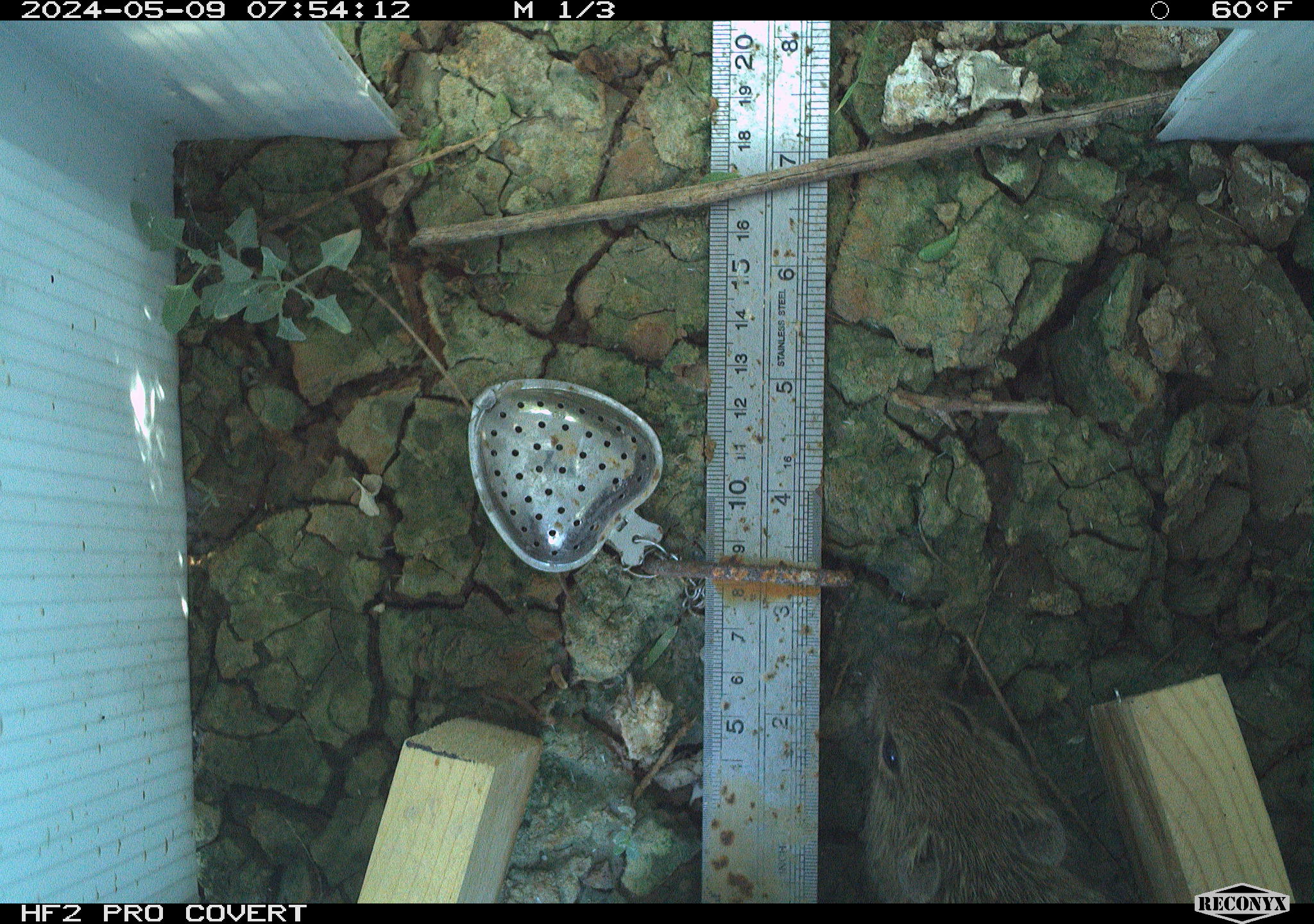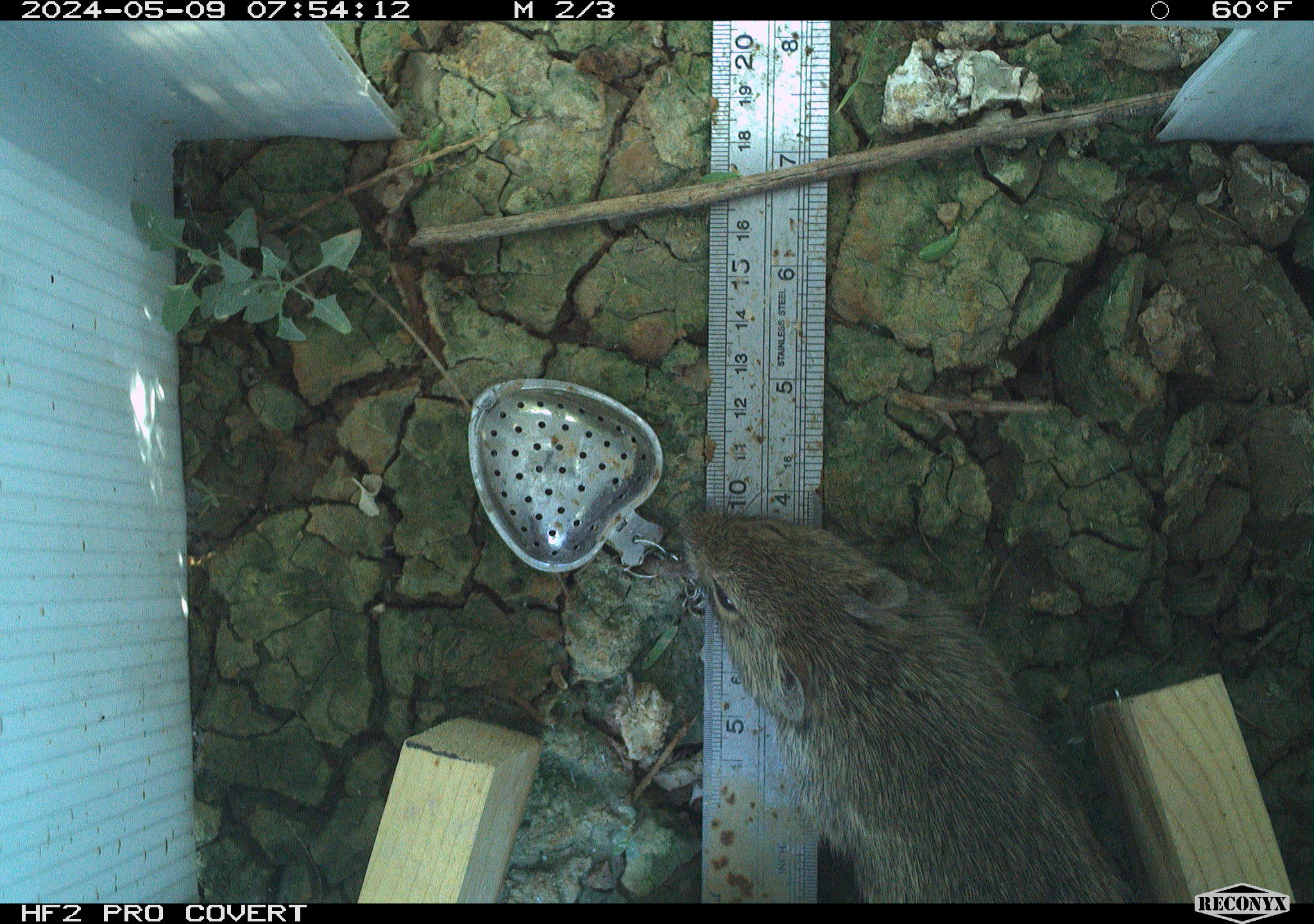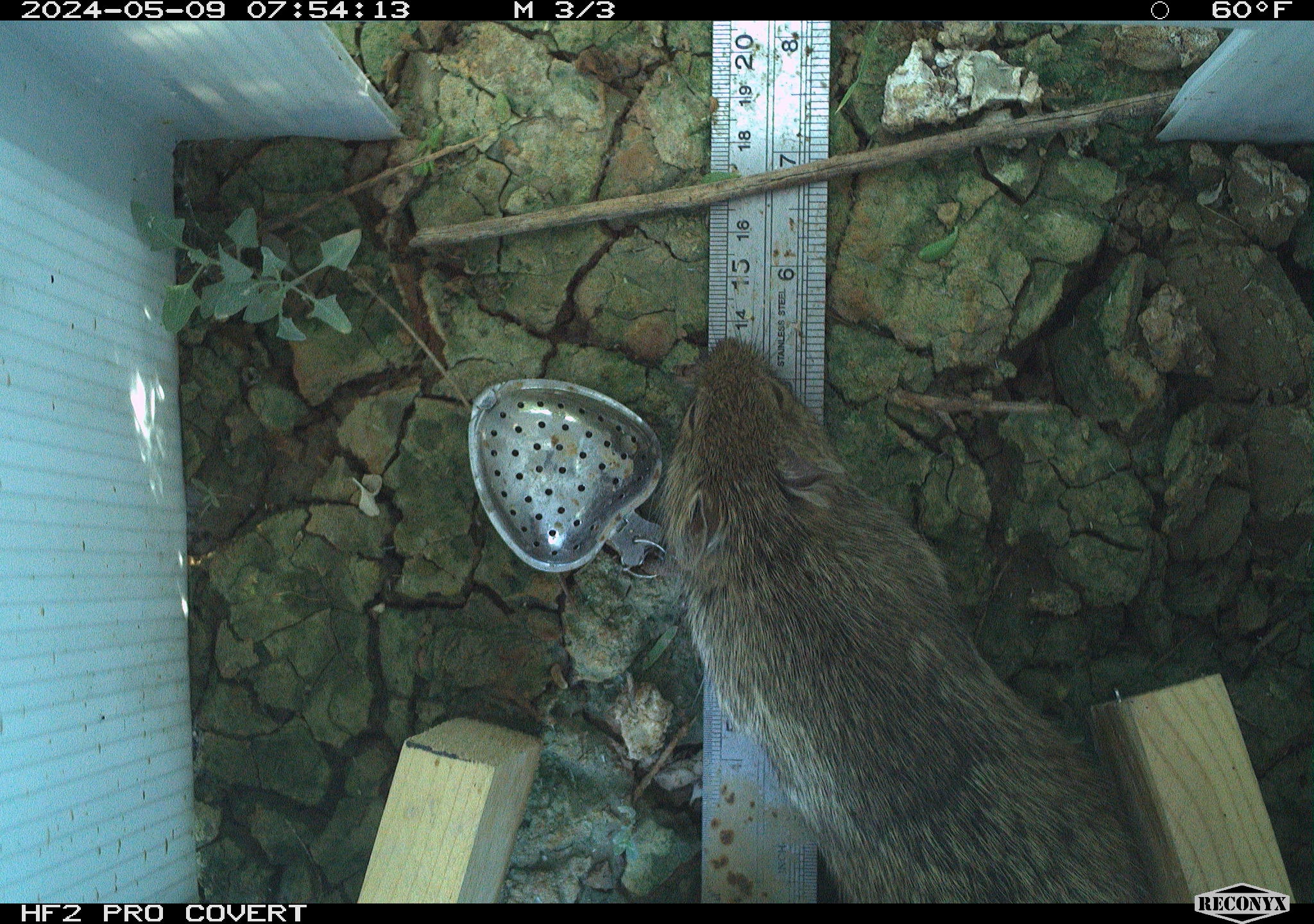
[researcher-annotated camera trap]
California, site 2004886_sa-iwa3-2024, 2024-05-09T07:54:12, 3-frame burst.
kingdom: Animalia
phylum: Chordata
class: Mammalia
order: Rodentia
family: Cricetidae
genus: Sigmodon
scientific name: Sigmodon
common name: cotton rat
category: sigmodon species